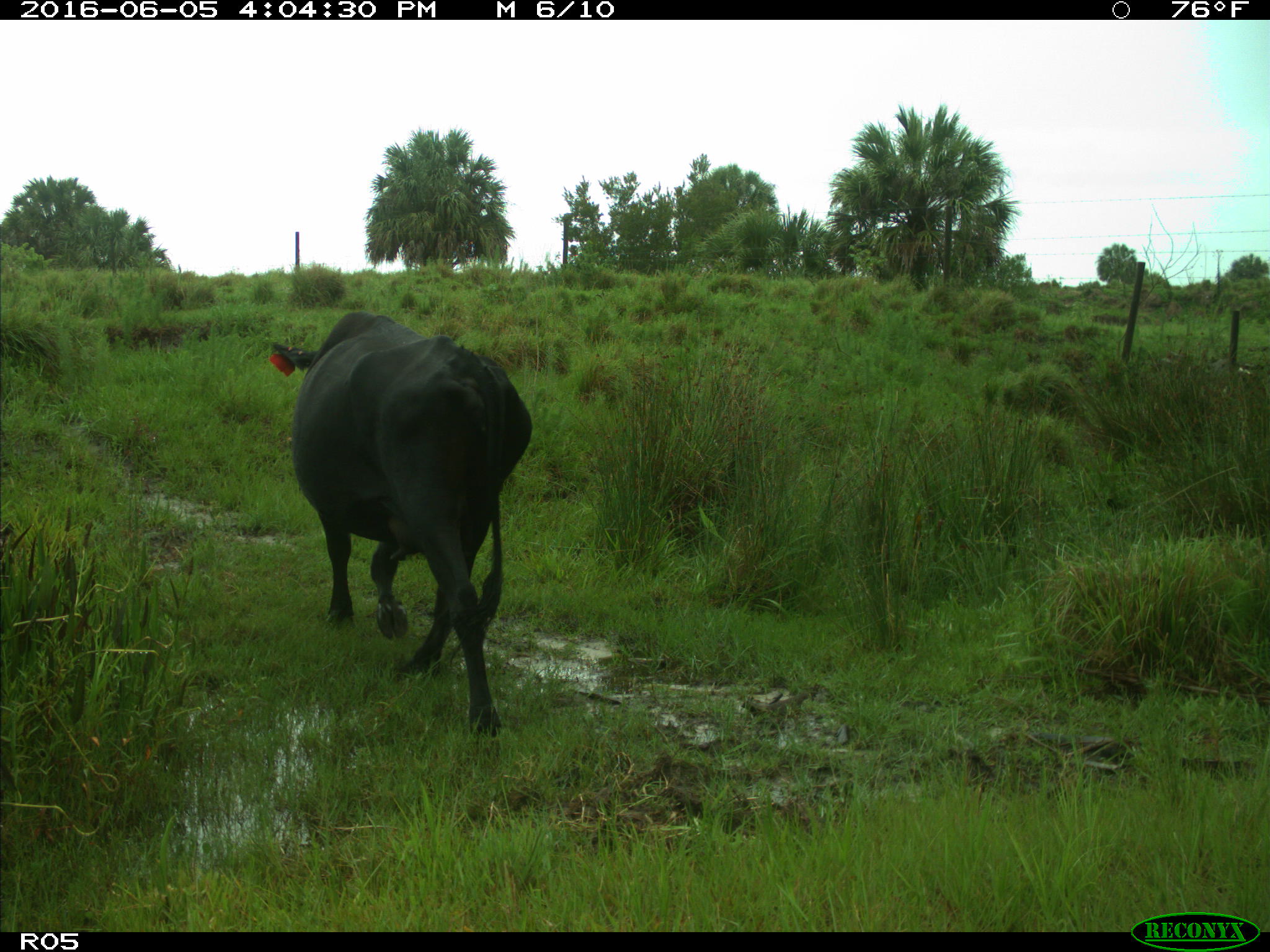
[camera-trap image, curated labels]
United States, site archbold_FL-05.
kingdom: Animalia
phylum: Chordata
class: Mammalia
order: Artiodactyla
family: Bovidae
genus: Bos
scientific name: Bos taurus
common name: domestic cow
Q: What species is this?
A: Bos taurus (domestic cow).